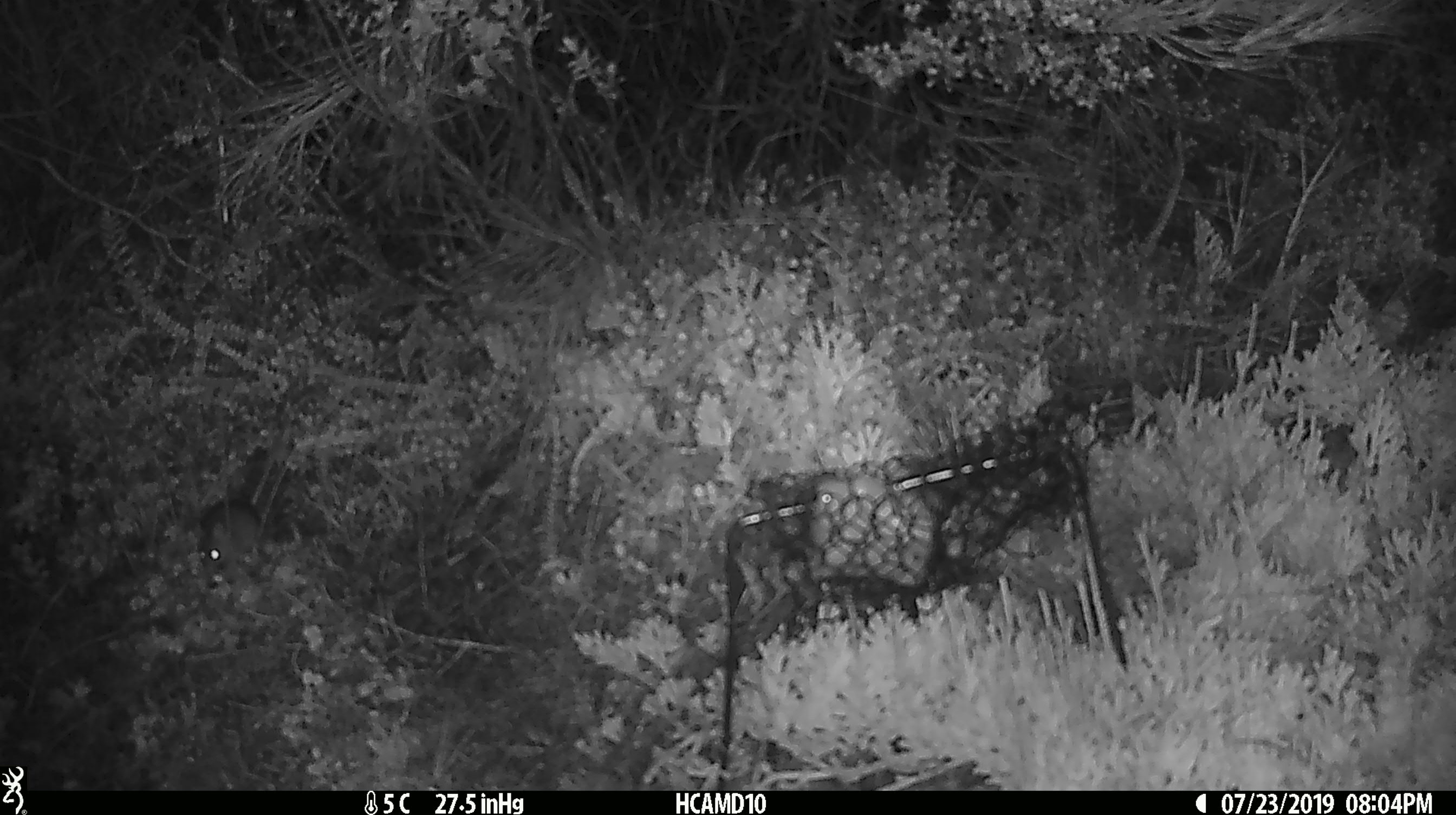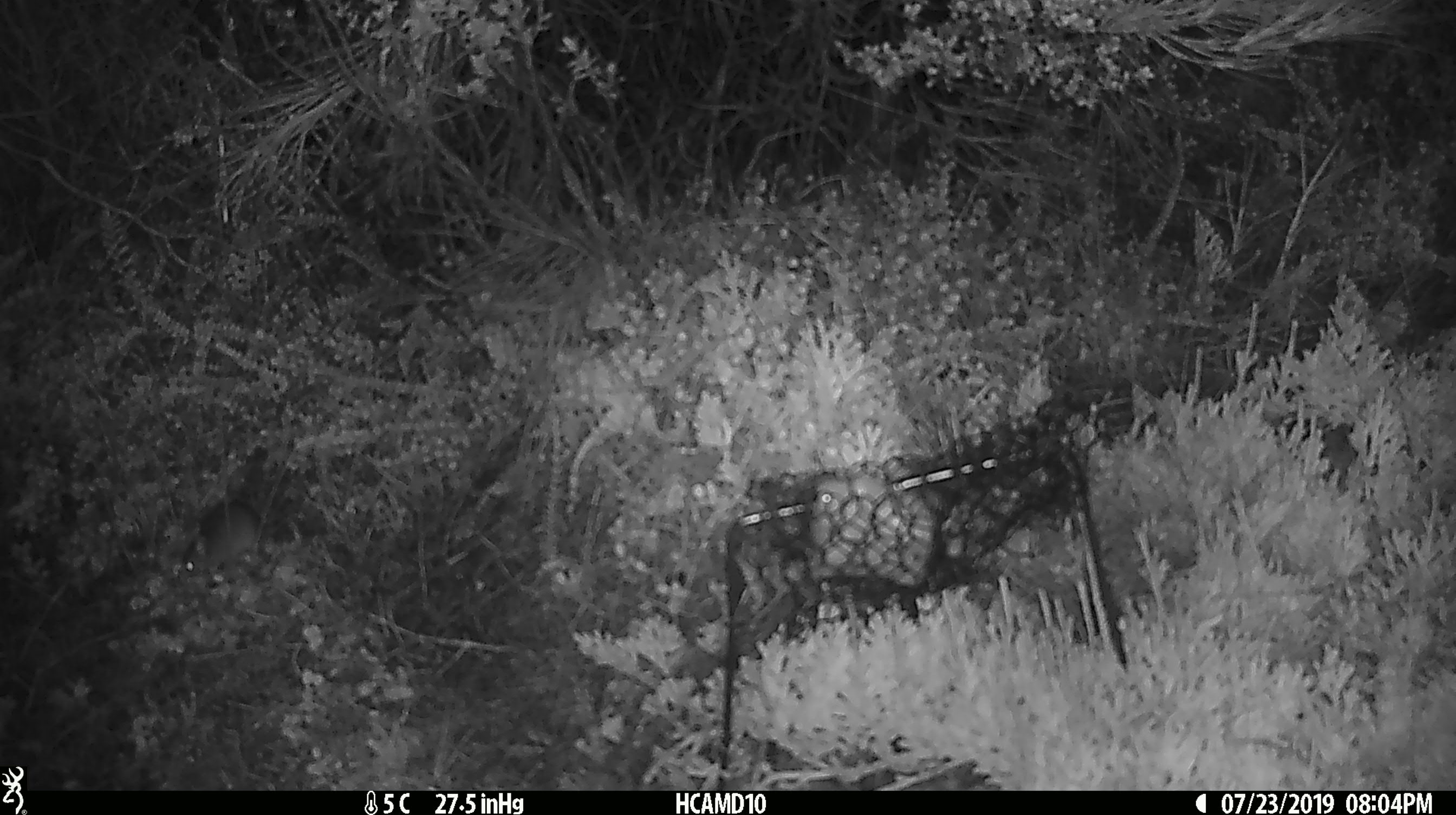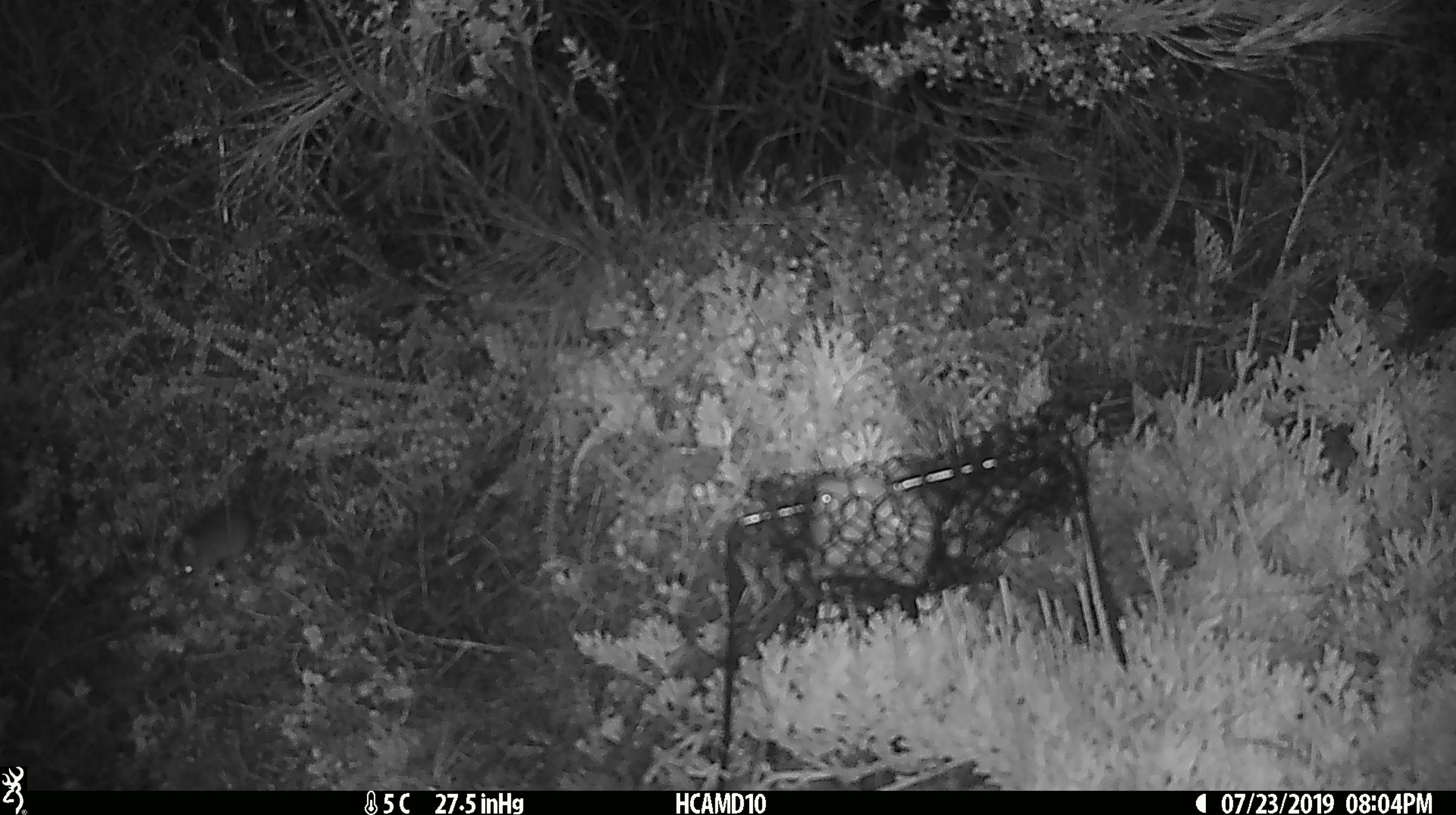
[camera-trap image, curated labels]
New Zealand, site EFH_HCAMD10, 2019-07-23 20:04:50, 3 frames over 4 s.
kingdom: Animalia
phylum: Chordata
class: Mammalia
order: Rodentia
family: Muridae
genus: Mus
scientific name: Mus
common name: mouse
Mouse (Mus).